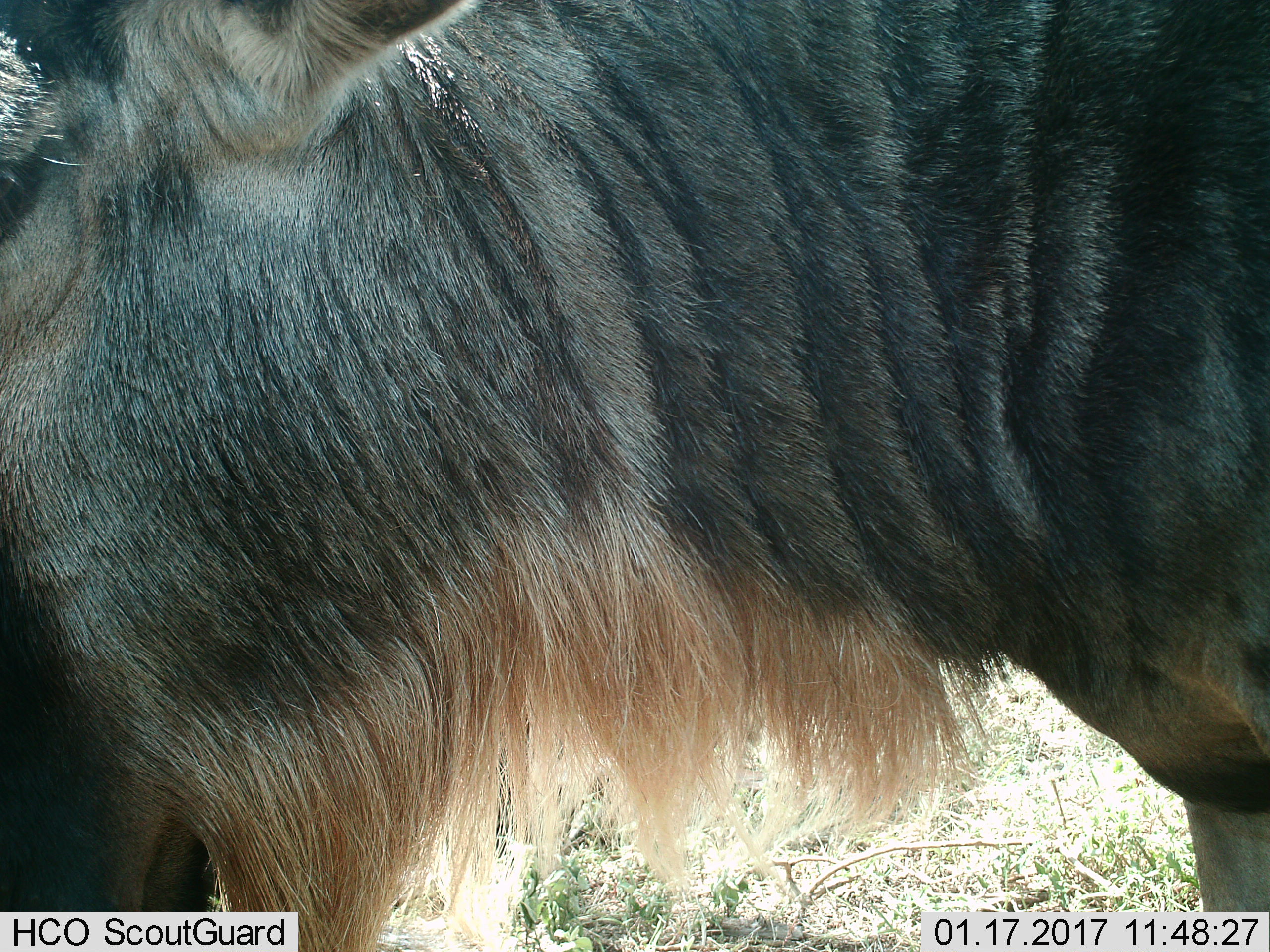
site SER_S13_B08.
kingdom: Animalia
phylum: Chordata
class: Mammalia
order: Artiodactyla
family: Bovidae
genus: Connochaetes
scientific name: Connochaetes taurinus taurinus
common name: blue wildebeest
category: wildebeestblue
Wildebeestblue (blue wildebeest) (Connochaetes taurinus taurinus), count 1. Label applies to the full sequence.